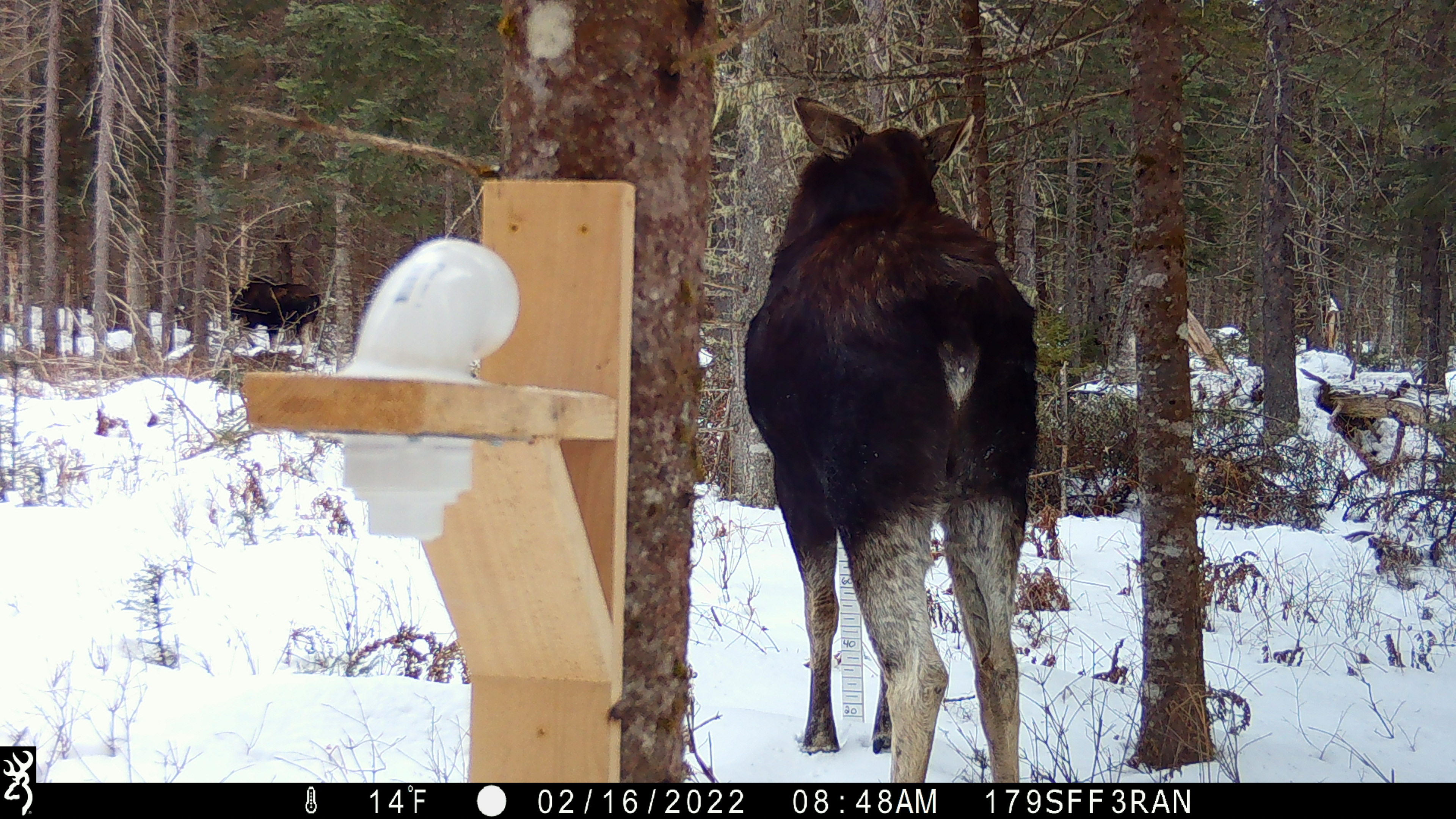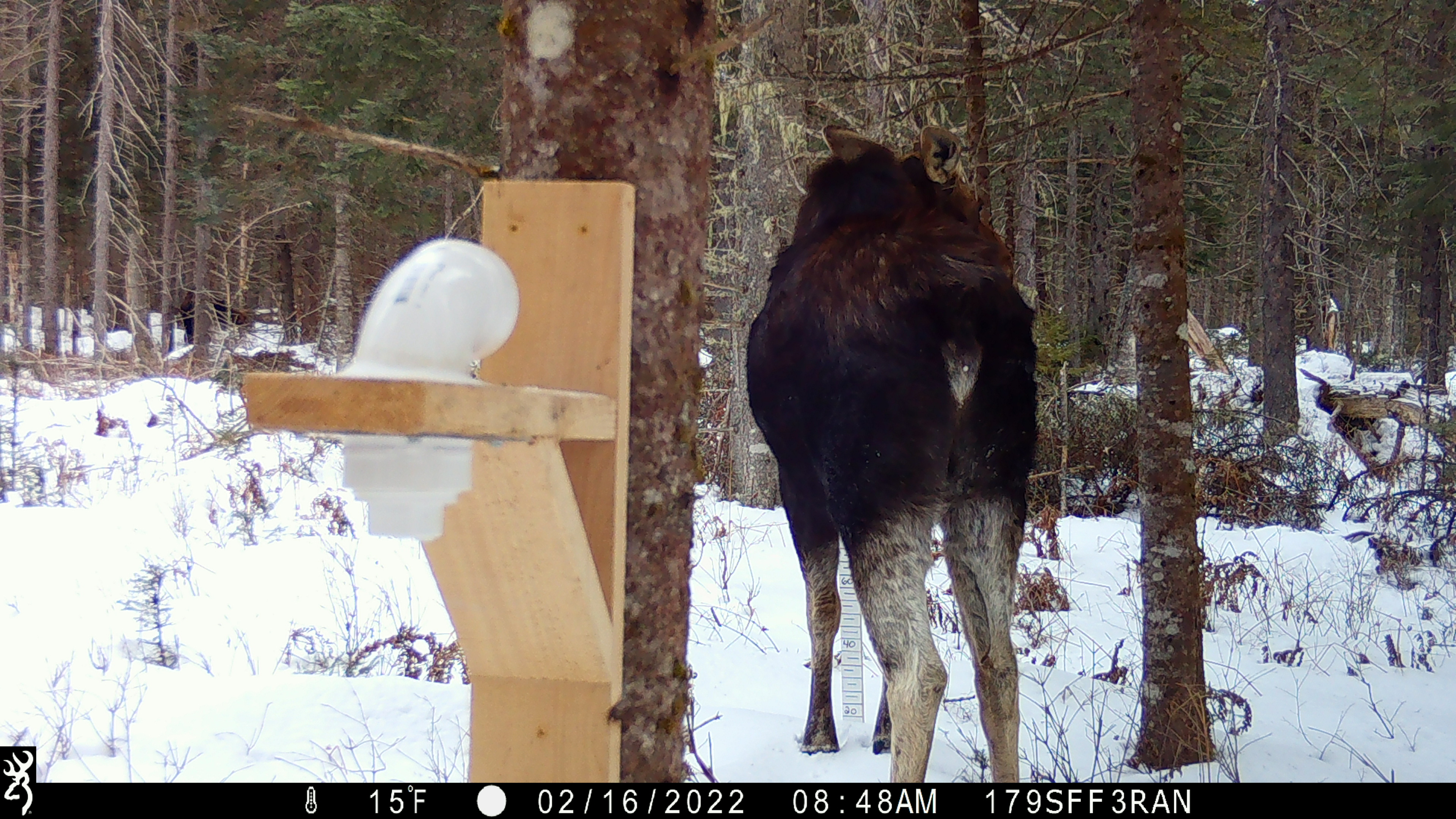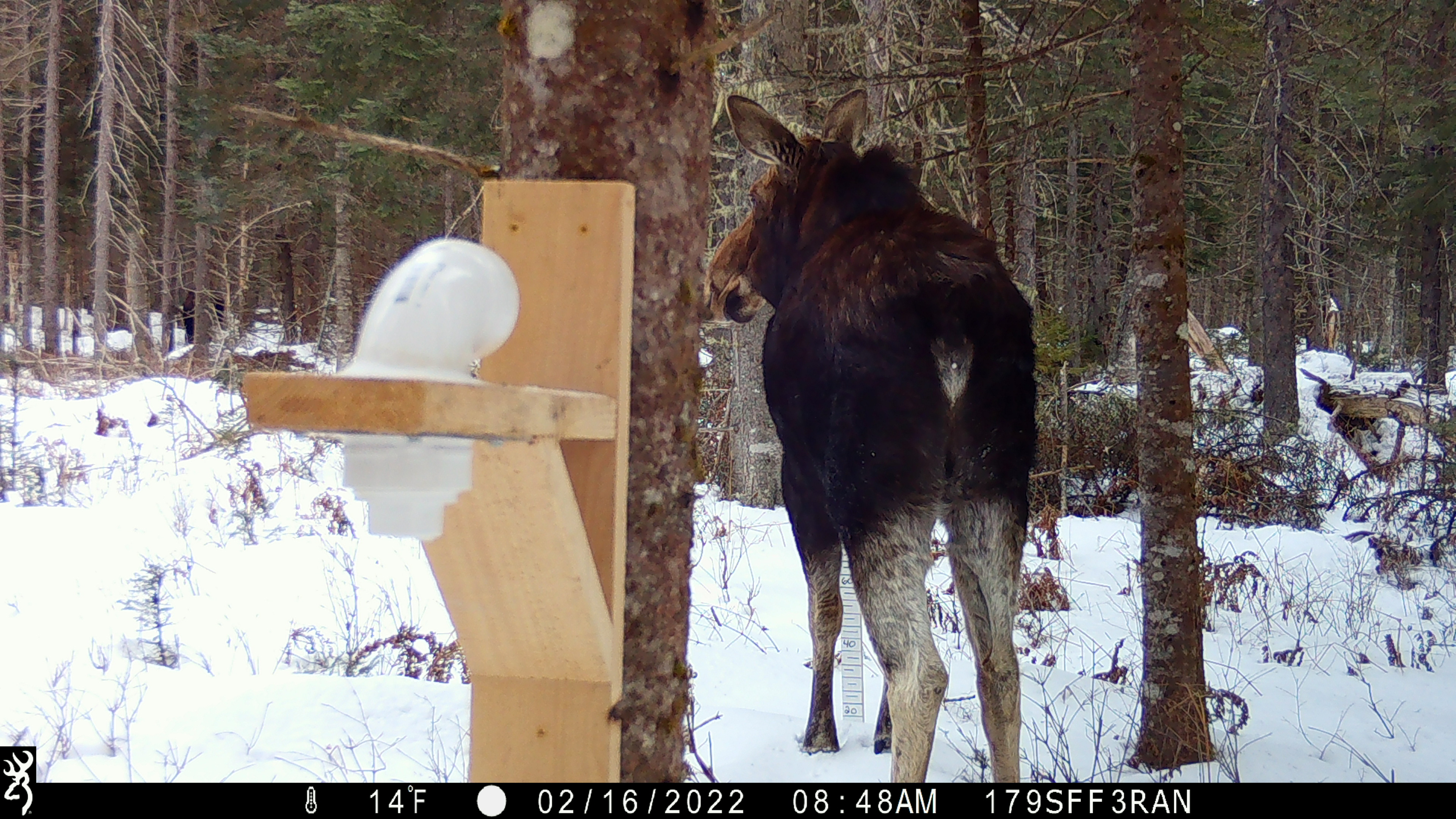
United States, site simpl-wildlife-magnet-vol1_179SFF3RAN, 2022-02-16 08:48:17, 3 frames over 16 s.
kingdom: Animalia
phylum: Chordata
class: Mammalia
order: Artiodactyla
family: Cervidae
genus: Alces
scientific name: Alces alces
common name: moose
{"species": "moose (Alces alces)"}